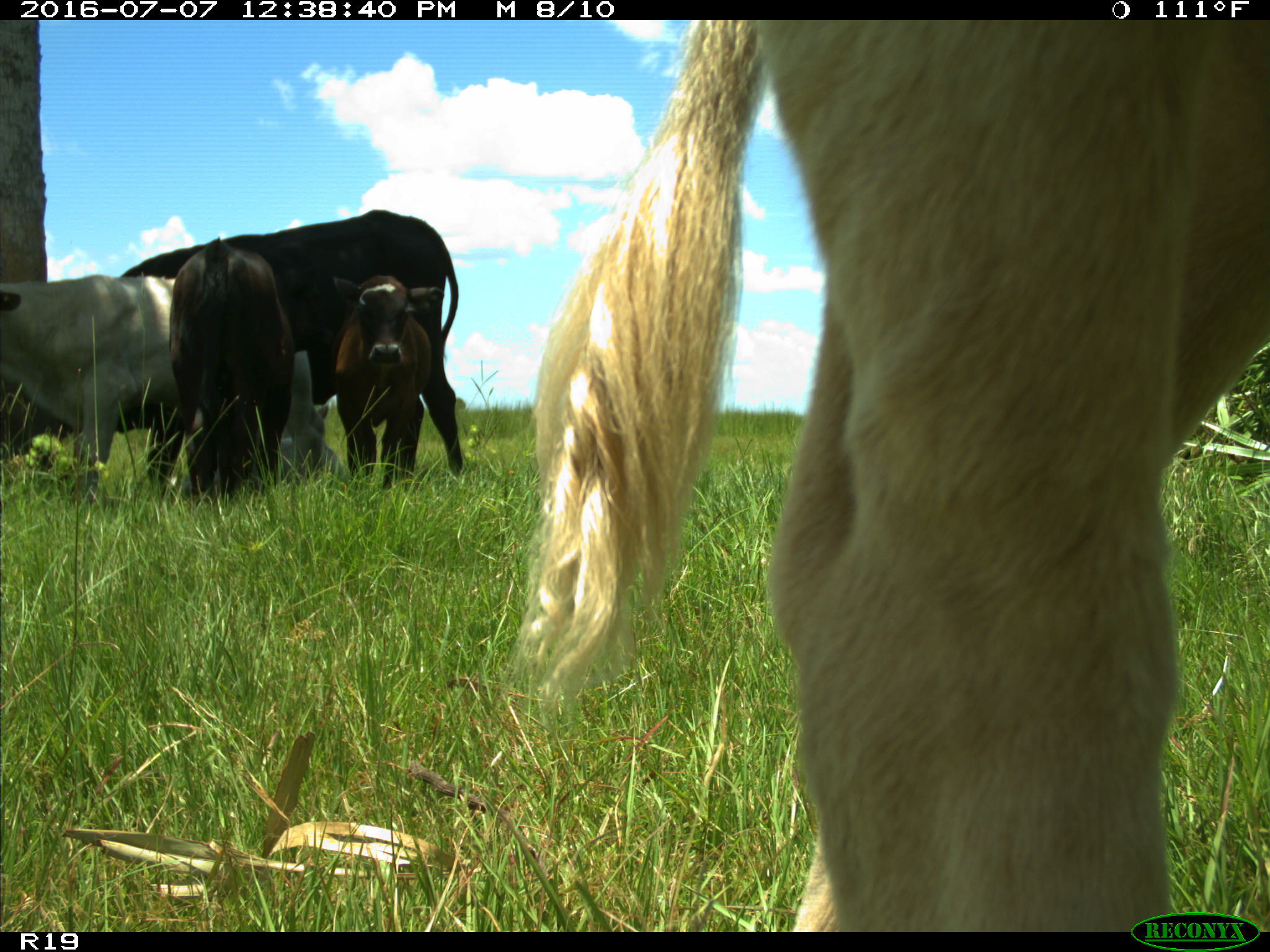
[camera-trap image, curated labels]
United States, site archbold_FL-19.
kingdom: Animalia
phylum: Chordata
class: Mammalia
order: Artiodactyla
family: Bovidae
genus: Bos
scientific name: Bos taurus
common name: domestic cow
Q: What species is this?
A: Bos taurus (domestic cow).